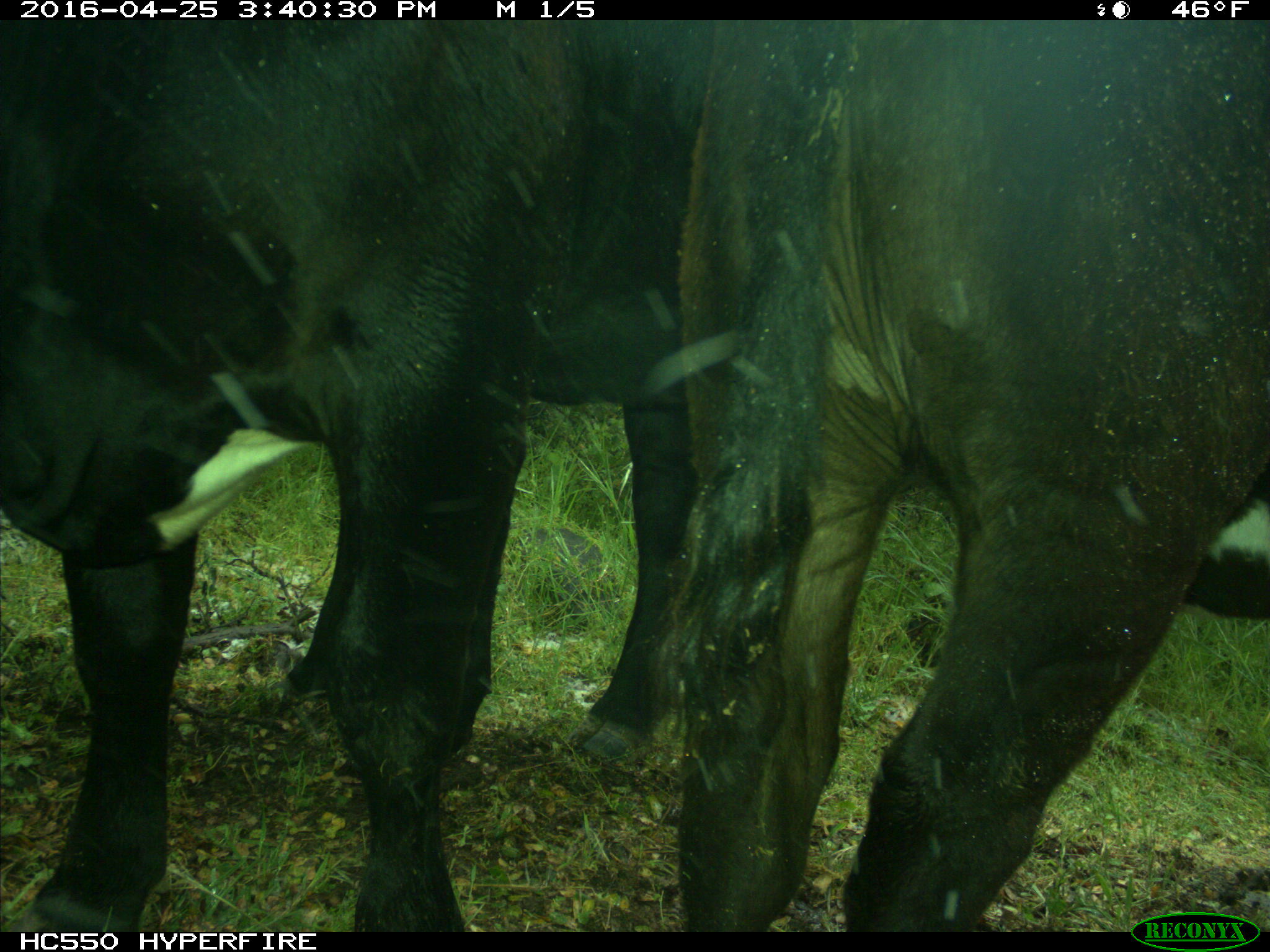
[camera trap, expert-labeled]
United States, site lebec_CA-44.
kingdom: Animalia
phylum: Chordata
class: Mammalia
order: Artiodactyla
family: Bovidae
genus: Bos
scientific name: Bos taurus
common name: domestic cow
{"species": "Bos taurus (domestic cow)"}